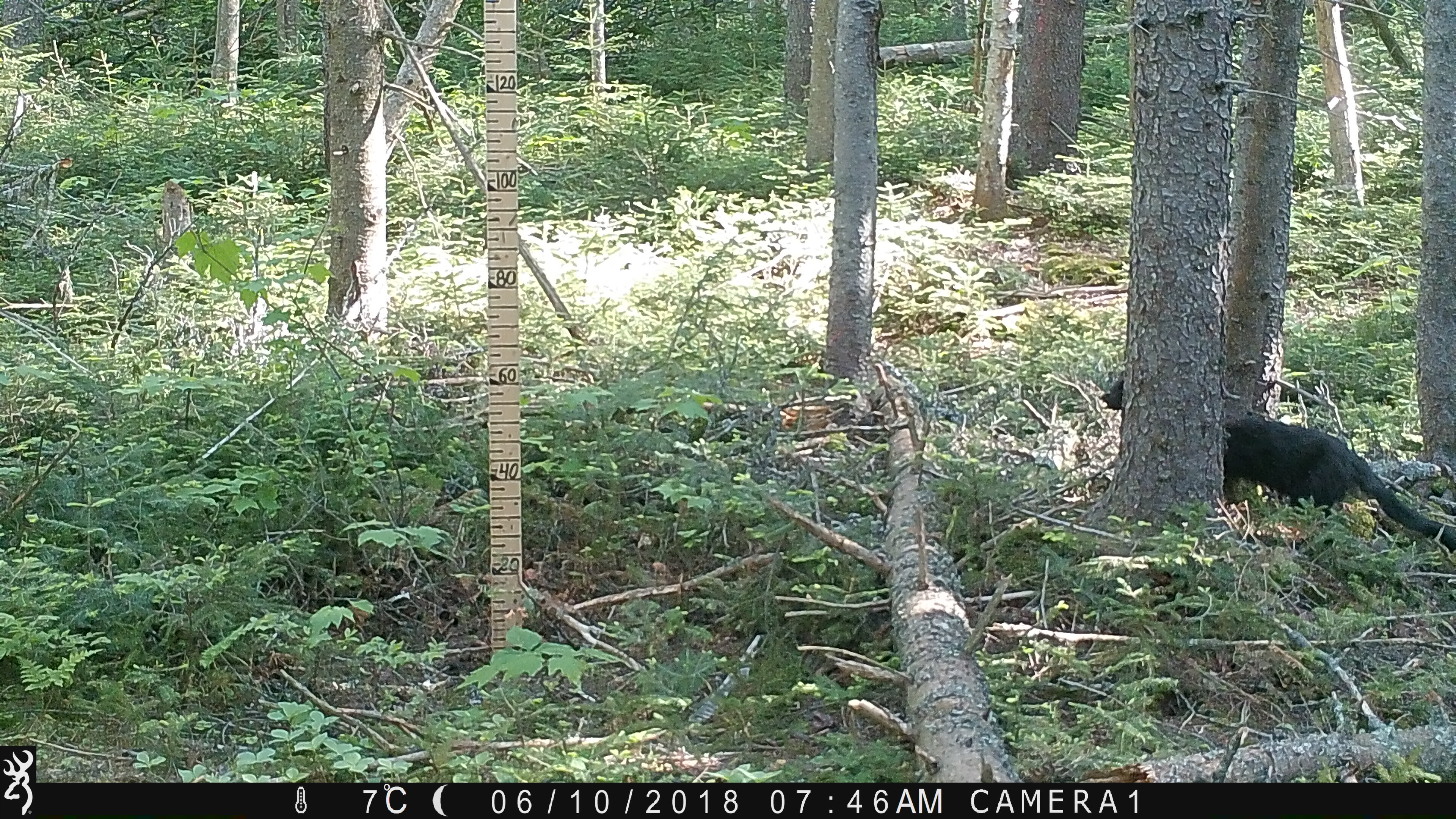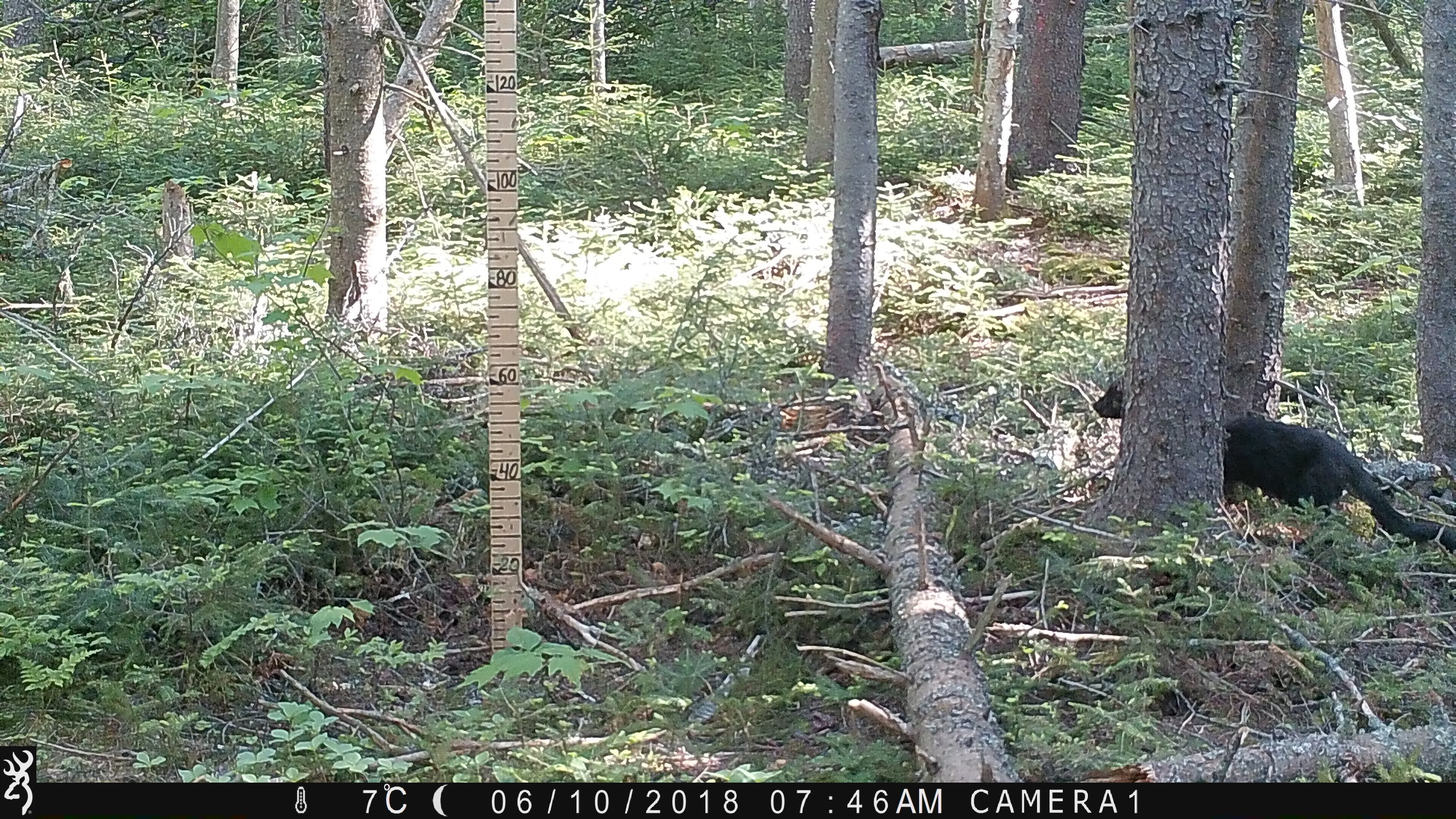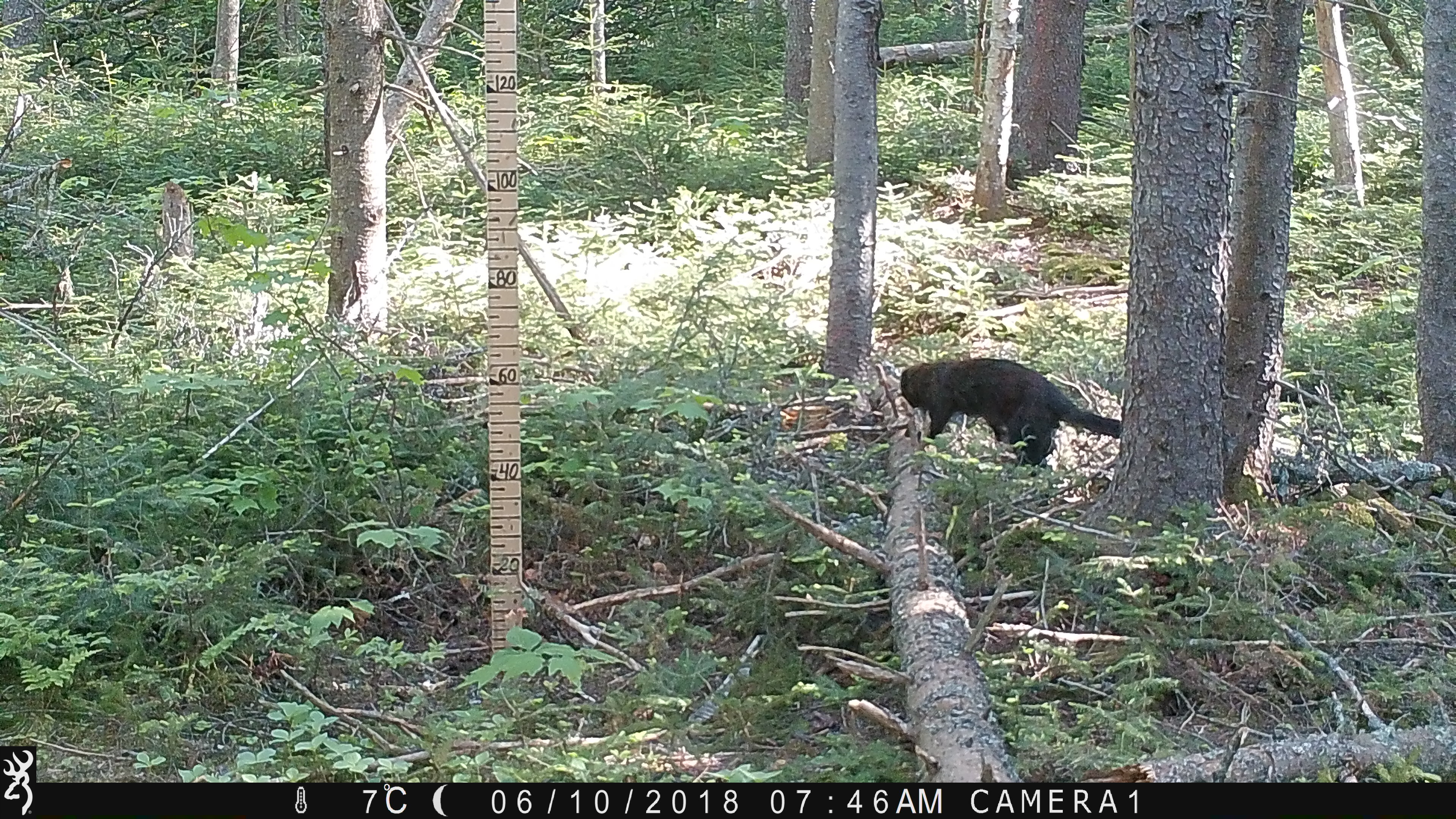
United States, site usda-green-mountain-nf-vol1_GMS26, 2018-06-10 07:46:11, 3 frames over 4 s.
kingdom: Animalia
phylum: Chordata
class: Mammalia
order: Carnivora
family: Mustelidae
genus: Pekania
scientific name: Pekania pennanti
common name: fisher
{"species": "fisher (Pekania pennanti)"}